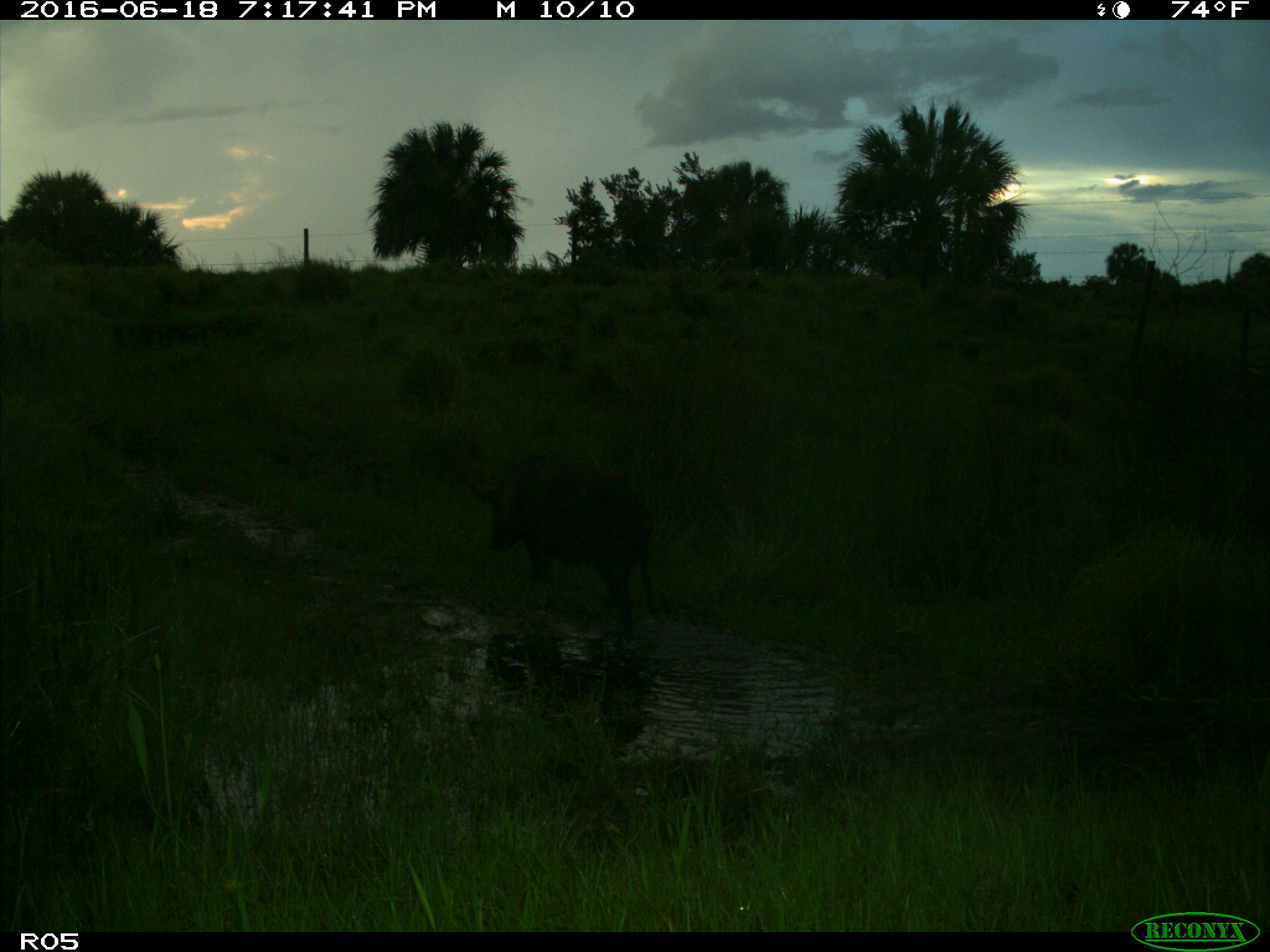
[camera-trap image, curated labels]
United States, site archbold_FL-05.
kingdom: Animalia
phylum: Chordata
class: Mammalia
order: Artiodactyla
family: Suidae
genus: Sus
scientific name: Sus scrofa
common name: wild boar